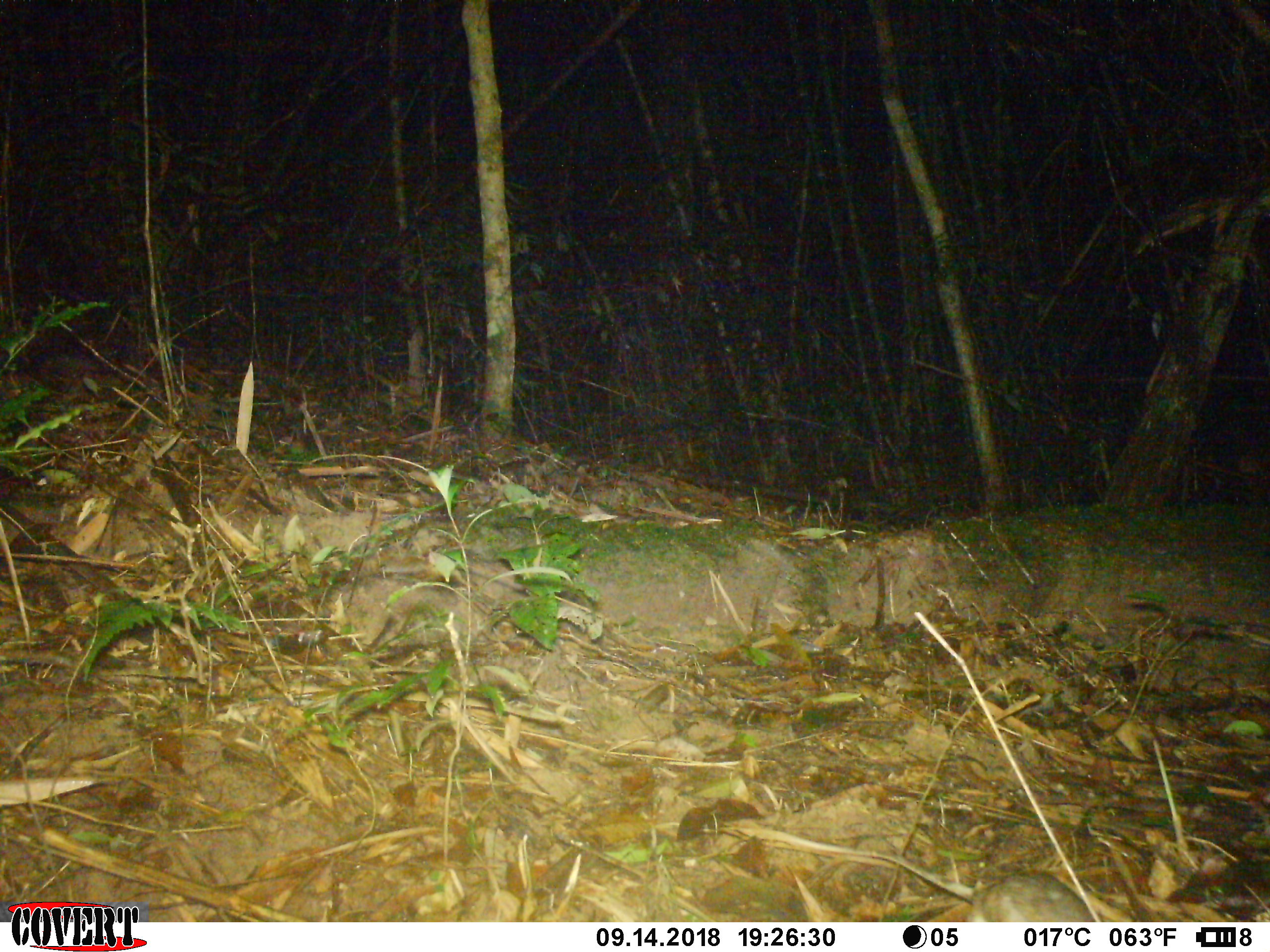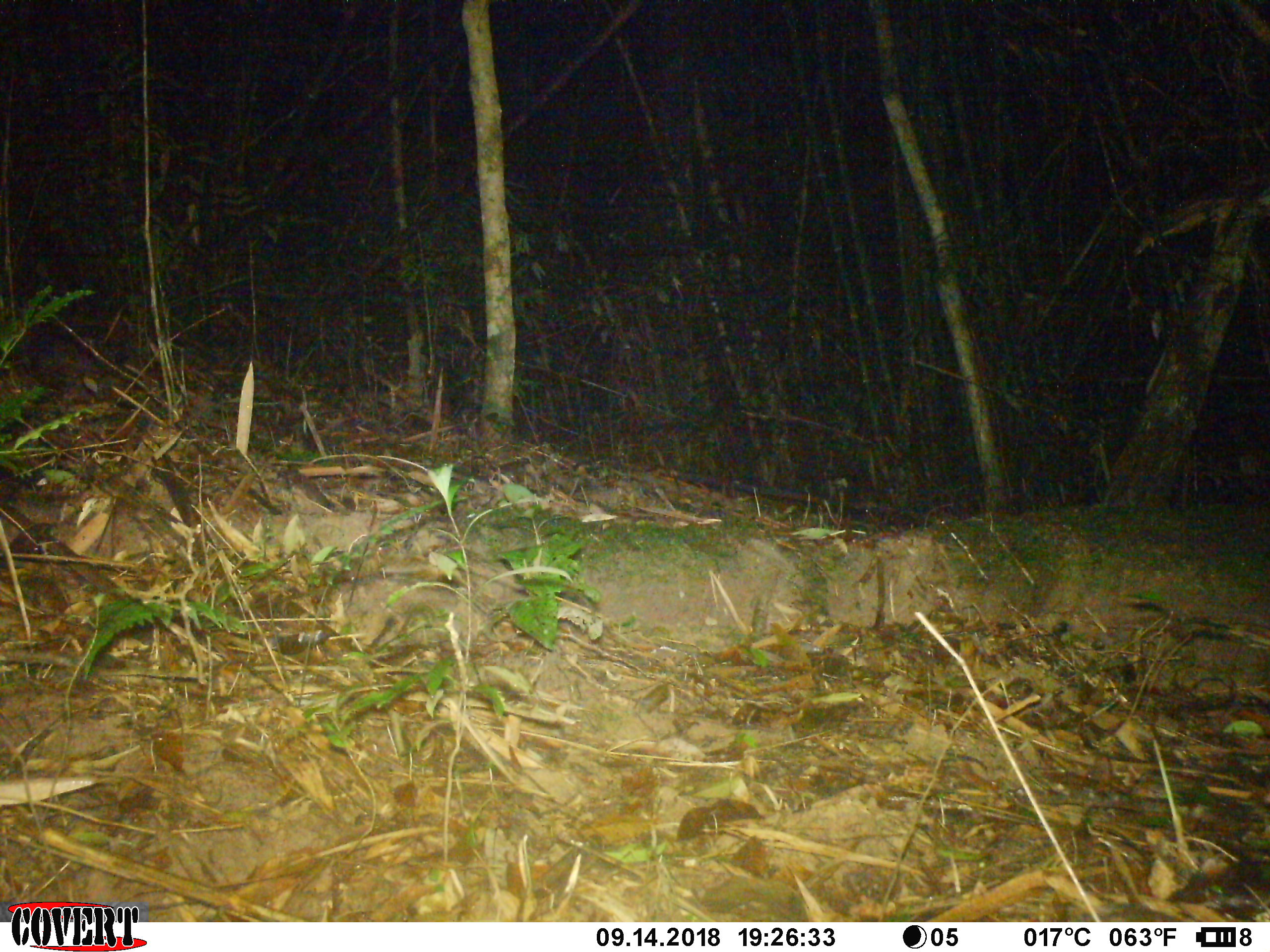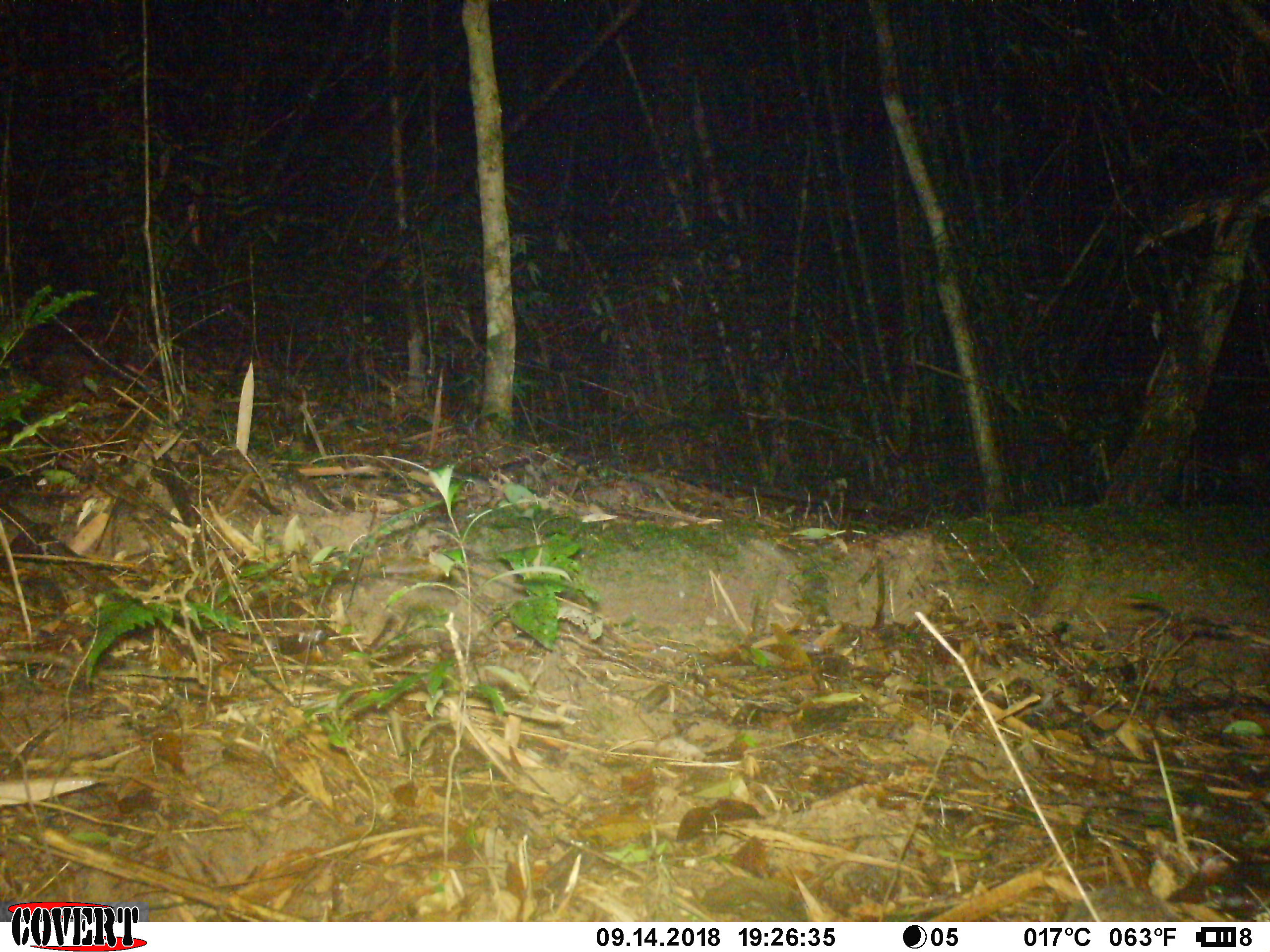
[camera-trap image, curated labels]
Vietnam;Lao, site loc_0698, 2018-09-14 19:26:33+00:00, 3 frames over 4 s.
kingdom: Animalia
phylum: Chordata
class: Mammalia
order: Rodentia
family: Muridae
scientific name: Muridae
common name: old-world mice and rats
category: unidentified murid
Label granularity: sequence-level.